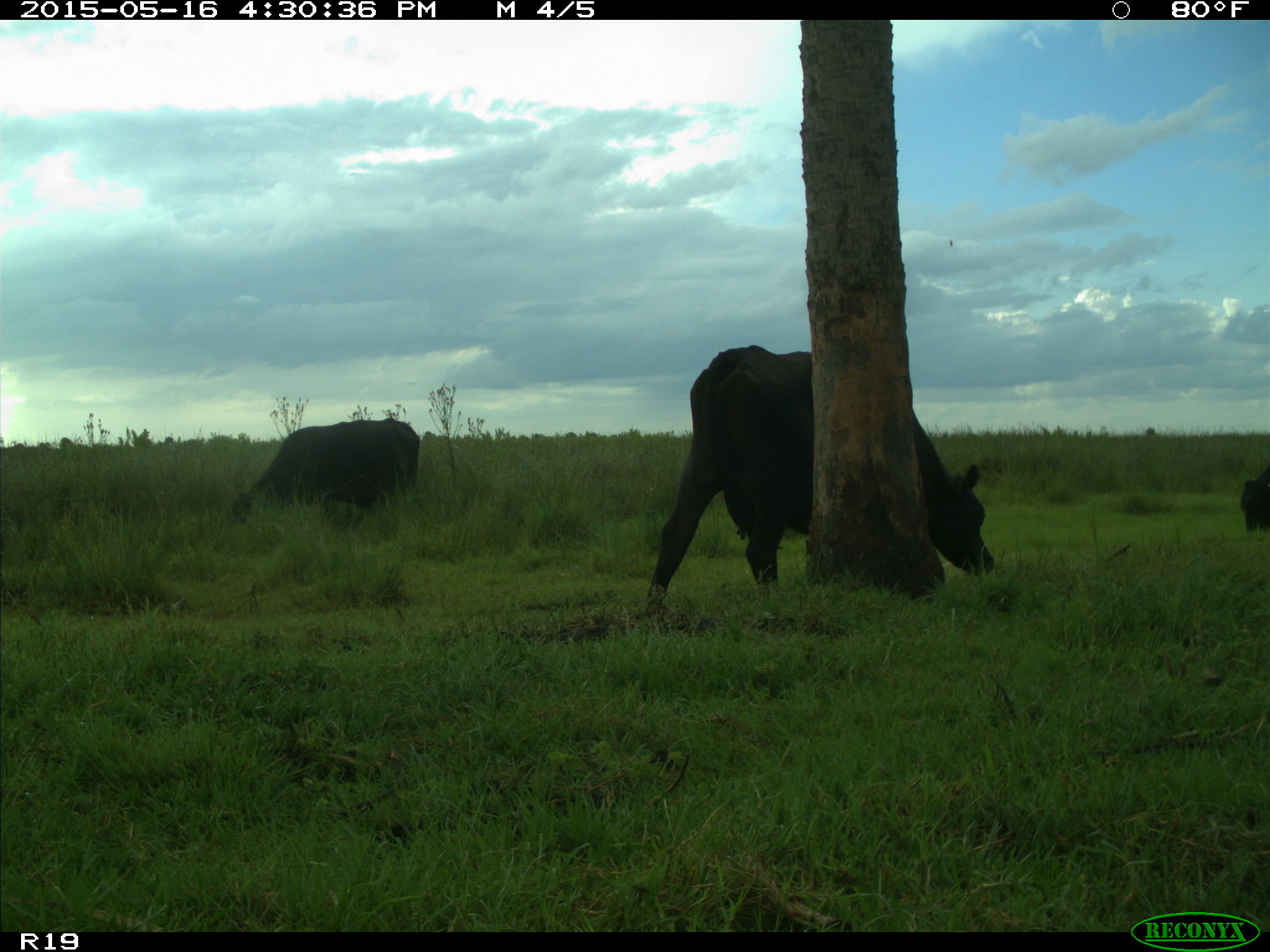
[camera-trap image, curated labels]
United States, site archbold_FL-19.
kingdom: Animalia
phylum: Chordata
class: Mammalia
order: Artiodactyla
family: Bovidae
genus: Bos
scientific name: Bos taurus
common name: domestic cow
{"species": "Bos taurus (domestic cow)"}